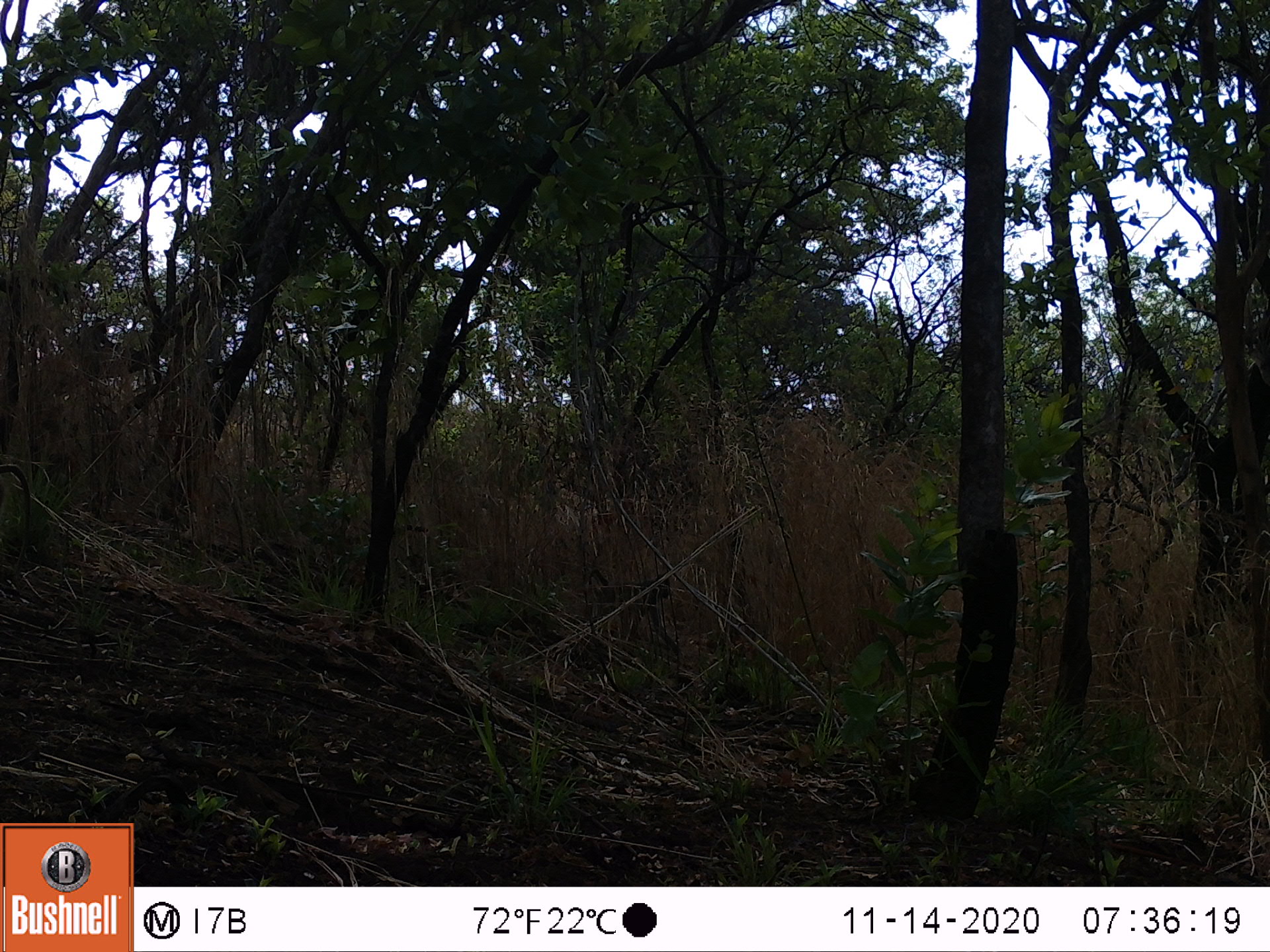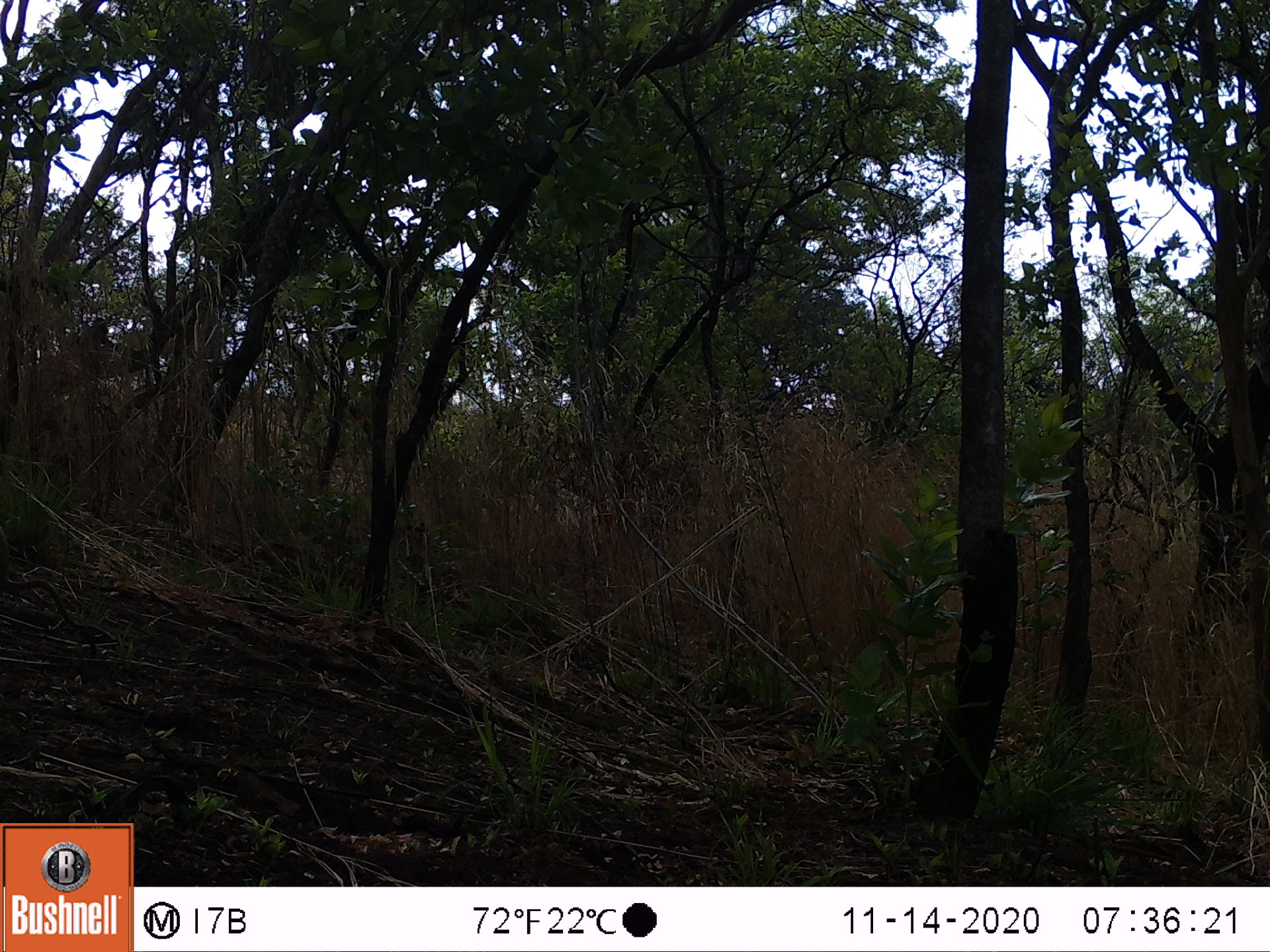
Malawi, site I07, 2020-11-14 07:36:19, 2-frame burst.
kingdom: Animalia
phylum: Chordata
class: Mammalia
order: Primates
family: Cercopithecidae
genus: Papio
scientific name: Papio cynocephalus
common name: yellow baboon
Yellow baboon (Papio cynocephalus), count 1.